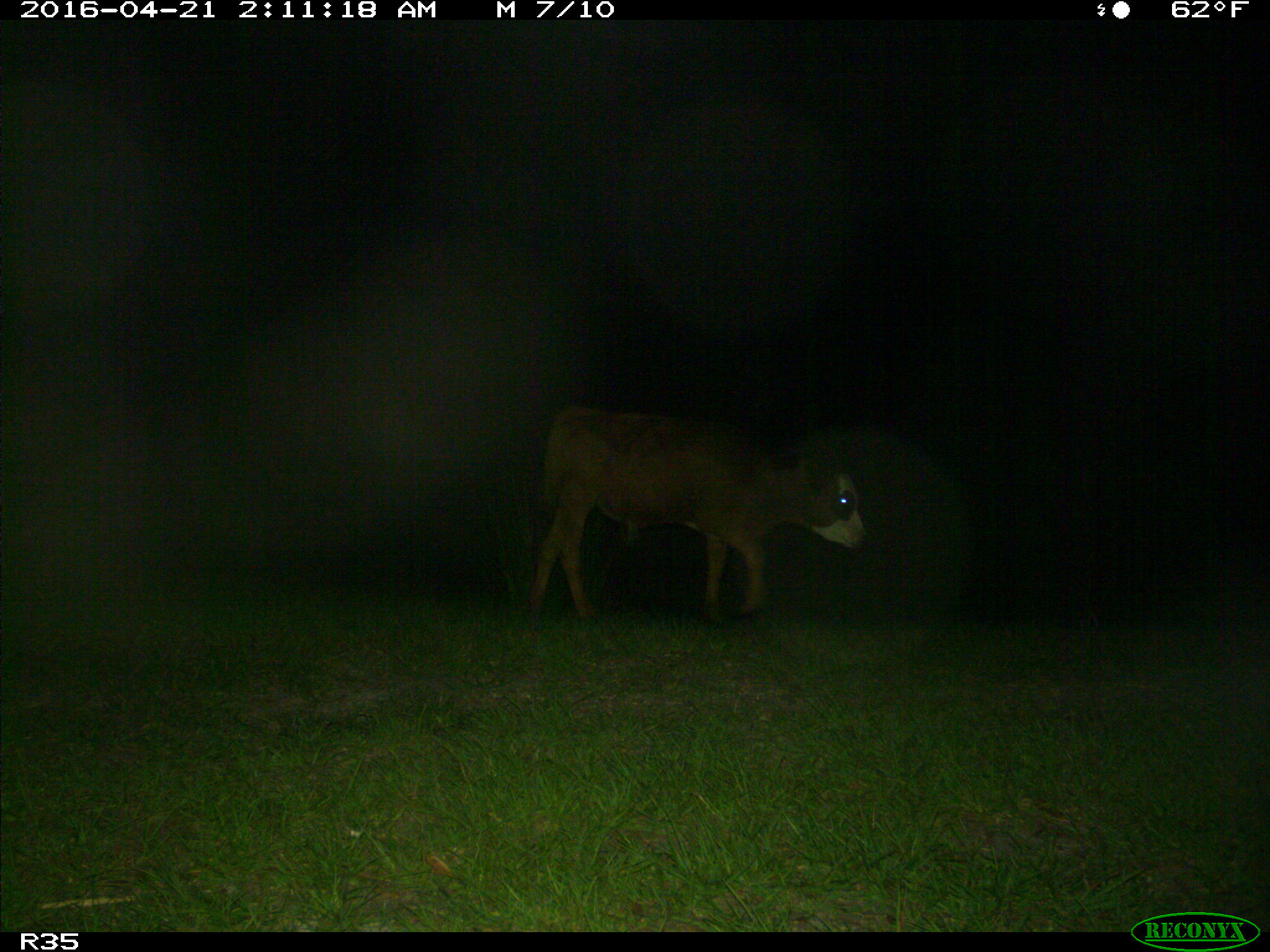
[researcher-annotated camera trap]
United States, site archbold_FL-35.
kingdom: Animalia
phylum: Chordata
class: Mammalia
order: Artiodactyla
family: Bovidae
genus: Bos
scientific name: Bos taurus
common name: domestic cow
Bos taurus (domestic cow).